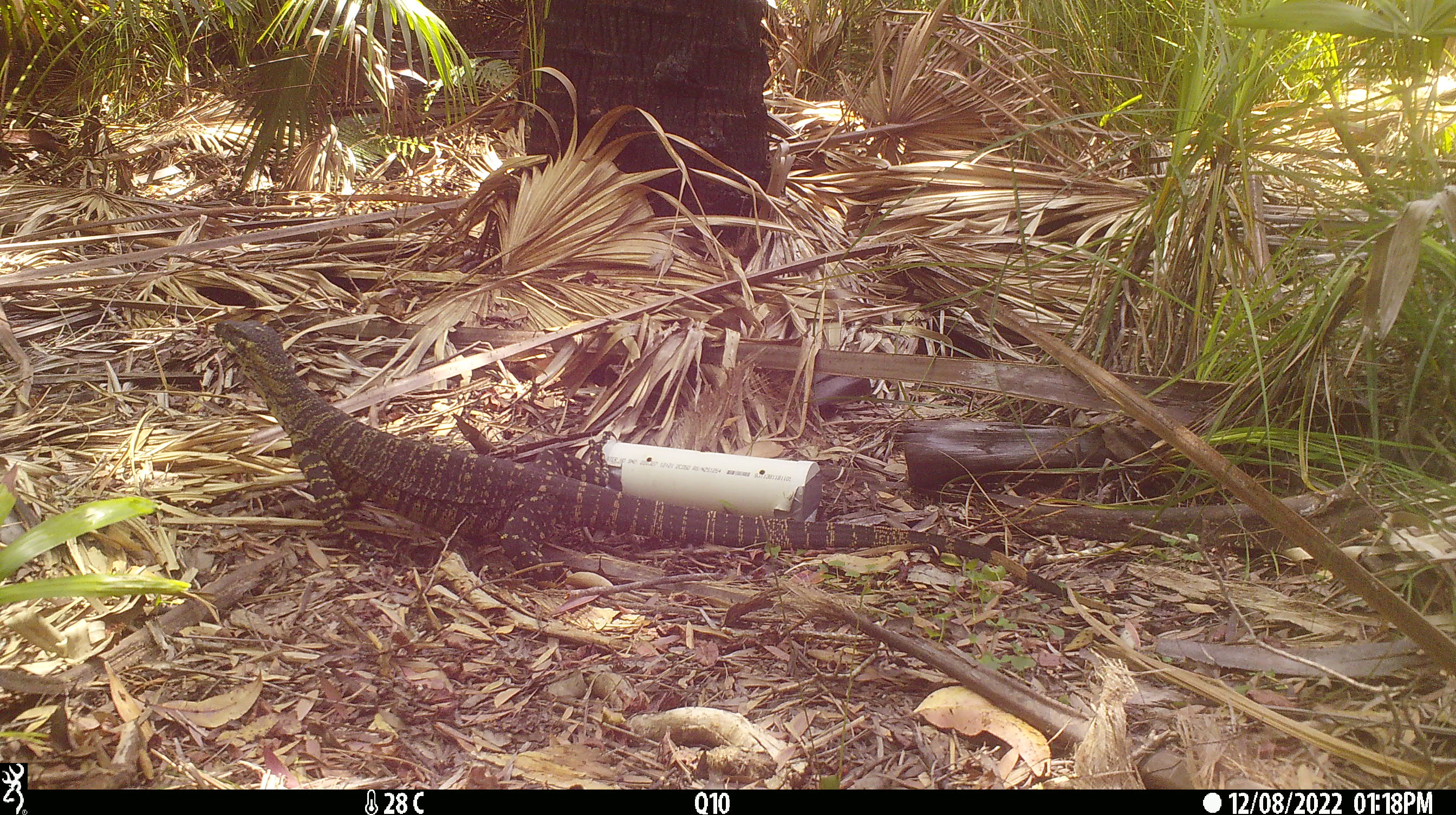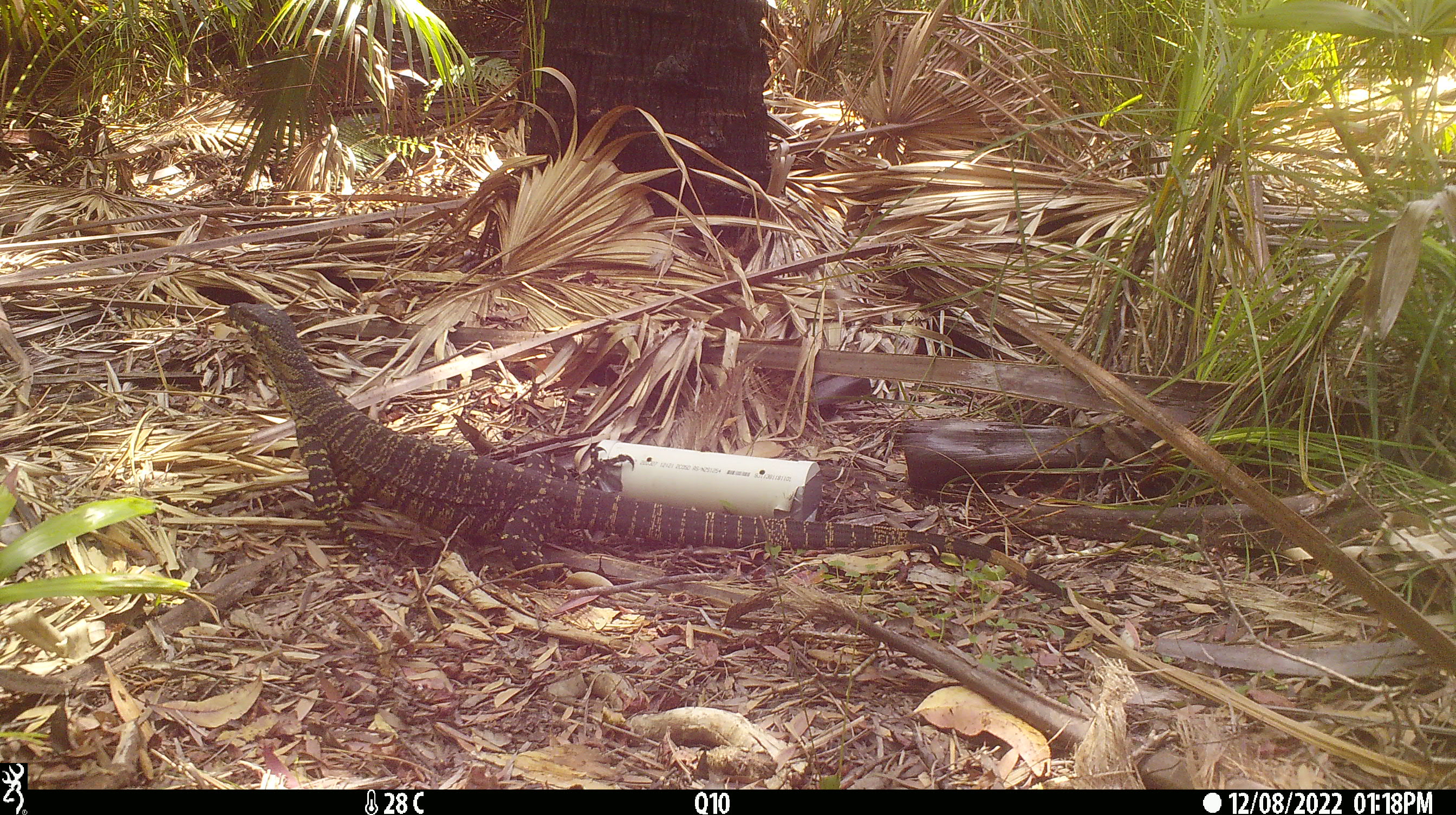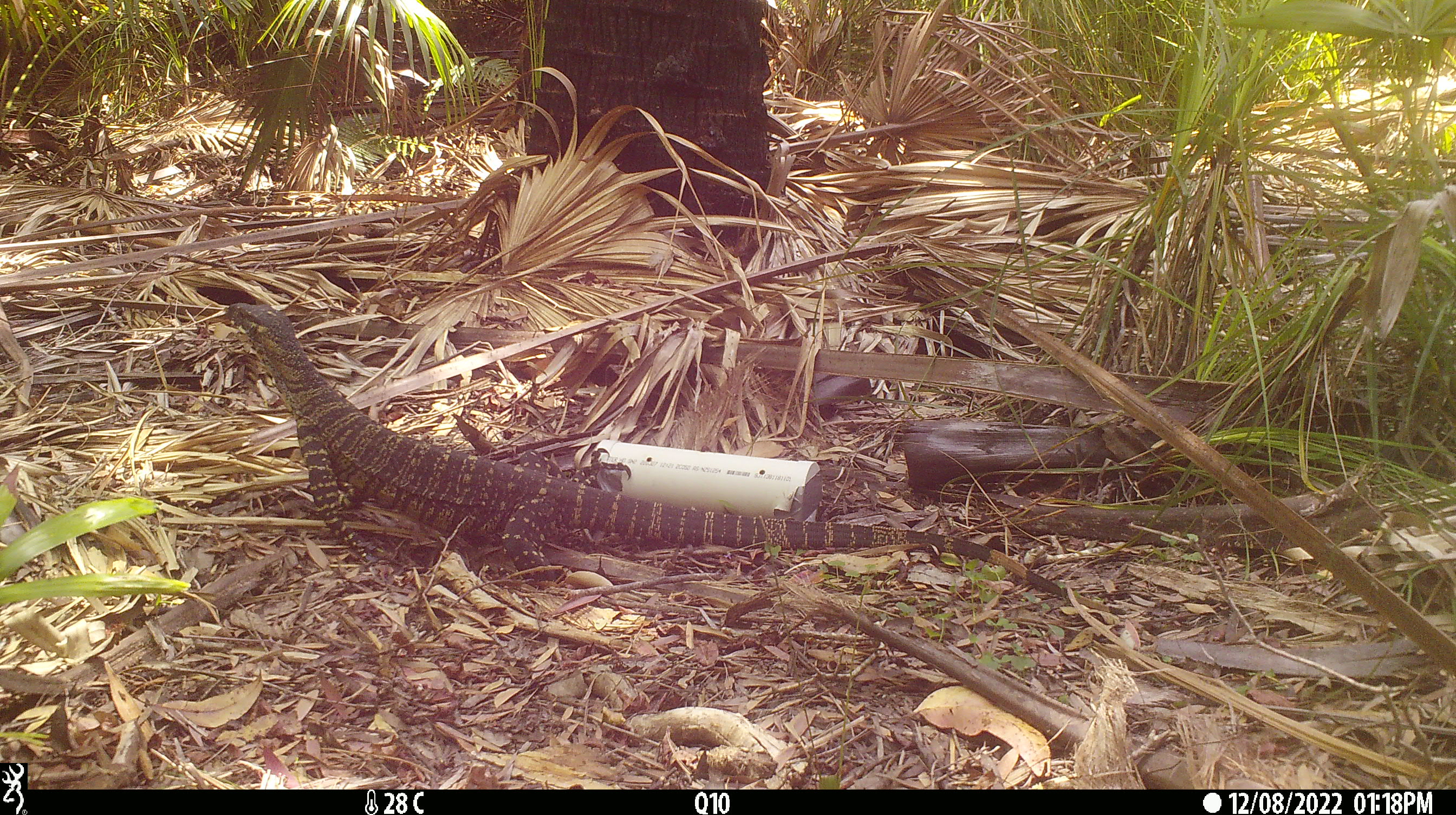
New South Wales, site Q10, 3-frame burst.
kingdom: Animalia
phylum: Chordata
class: Reptilia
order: Squamata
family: Varanidae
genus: Varanus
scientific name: Varanus varius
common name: lace monitor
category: goanna